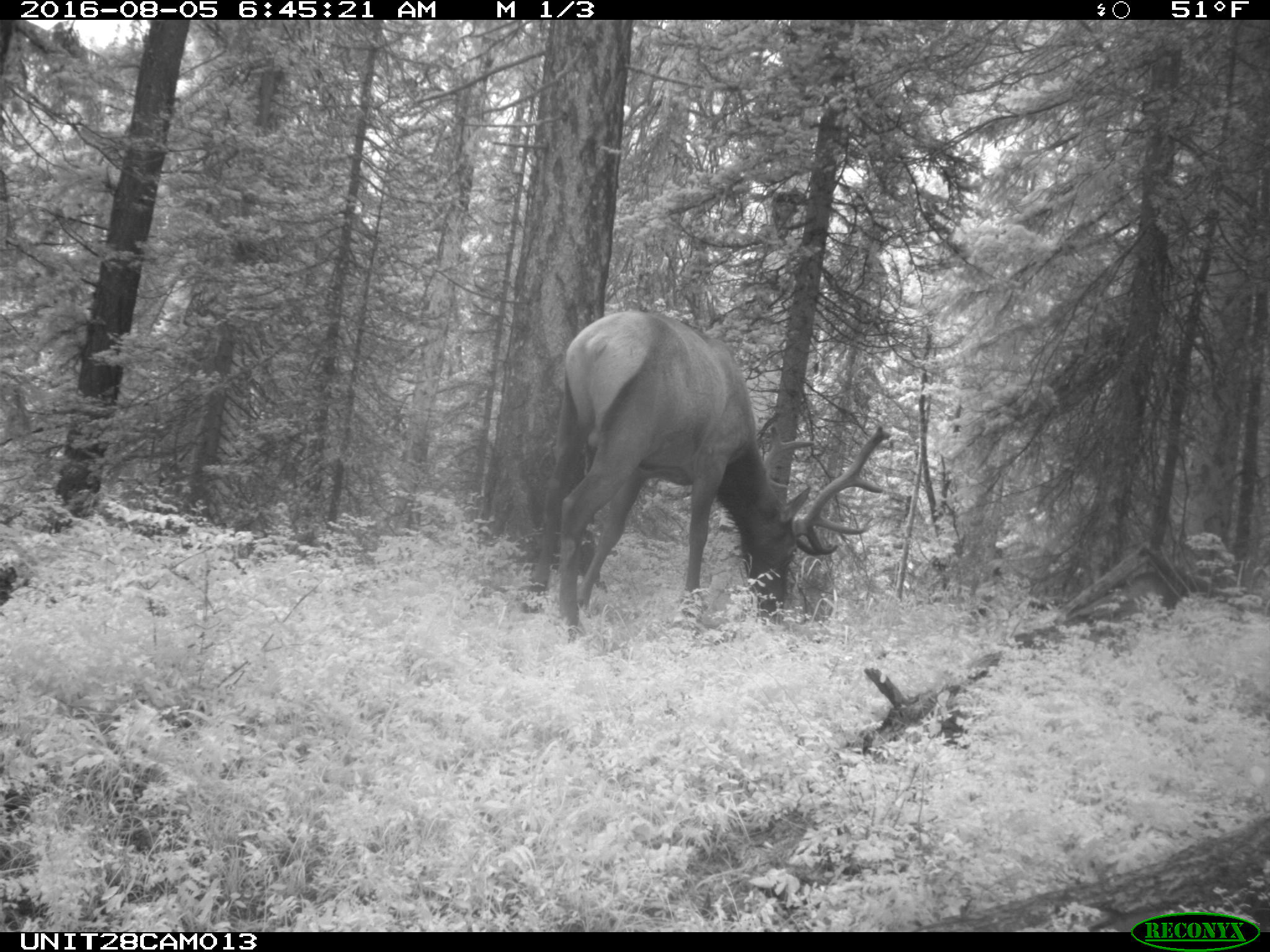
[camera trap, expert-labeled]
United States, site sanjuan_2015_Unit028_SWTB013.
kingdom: Animalia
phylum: Chordata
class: Mammalia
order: Artiodactyla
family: Cervidae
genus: Cervus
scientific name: Cervus elaphus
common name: red deer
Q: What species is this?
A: Cervus elaphus (red deer).